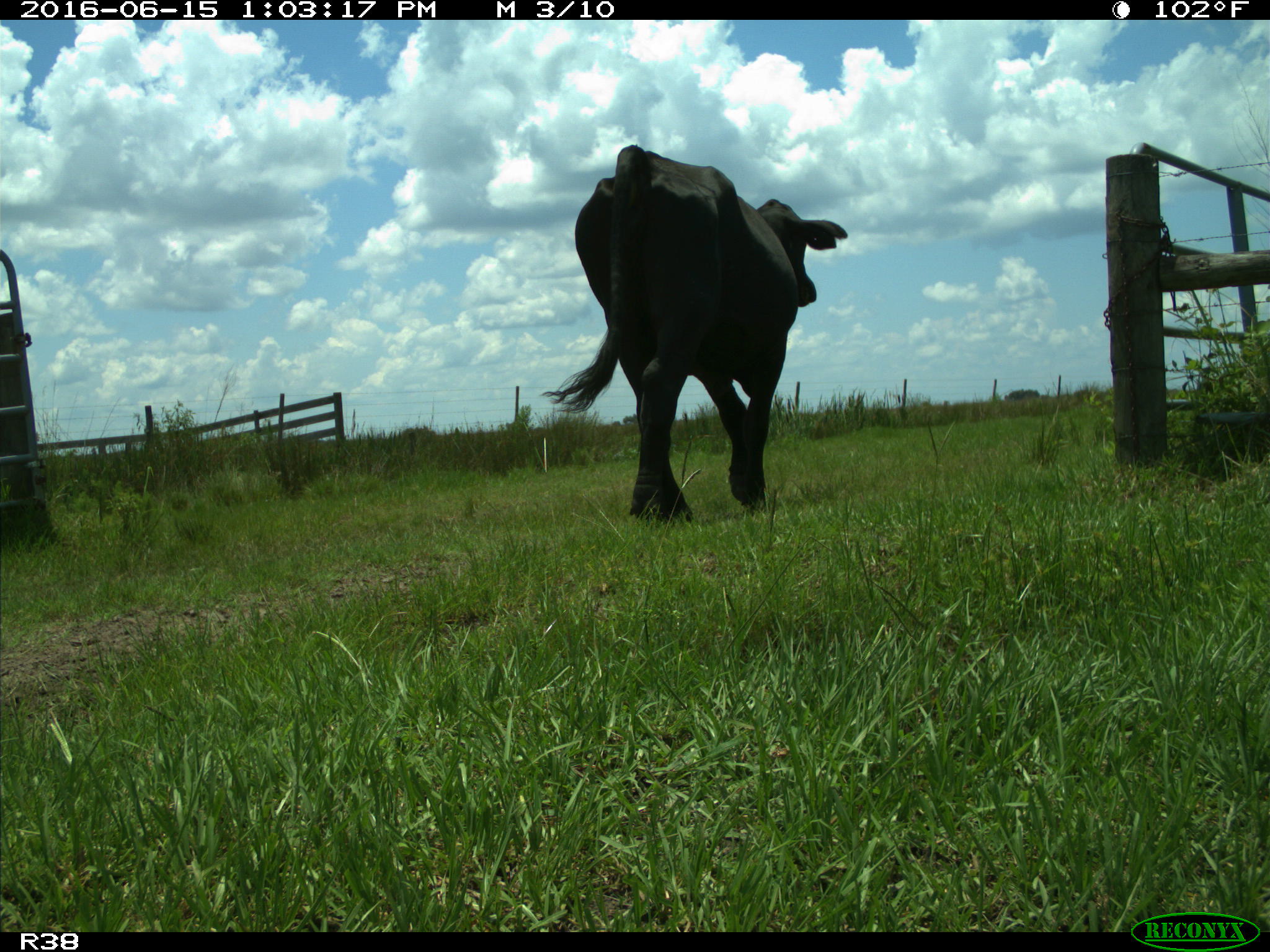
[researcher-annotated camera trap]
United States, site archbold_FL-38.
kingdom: Animalia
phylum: Chordata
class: Mammalia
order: Artiodactyla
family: Bovidae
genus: Bos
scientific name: Bos taurus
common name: domestic cow